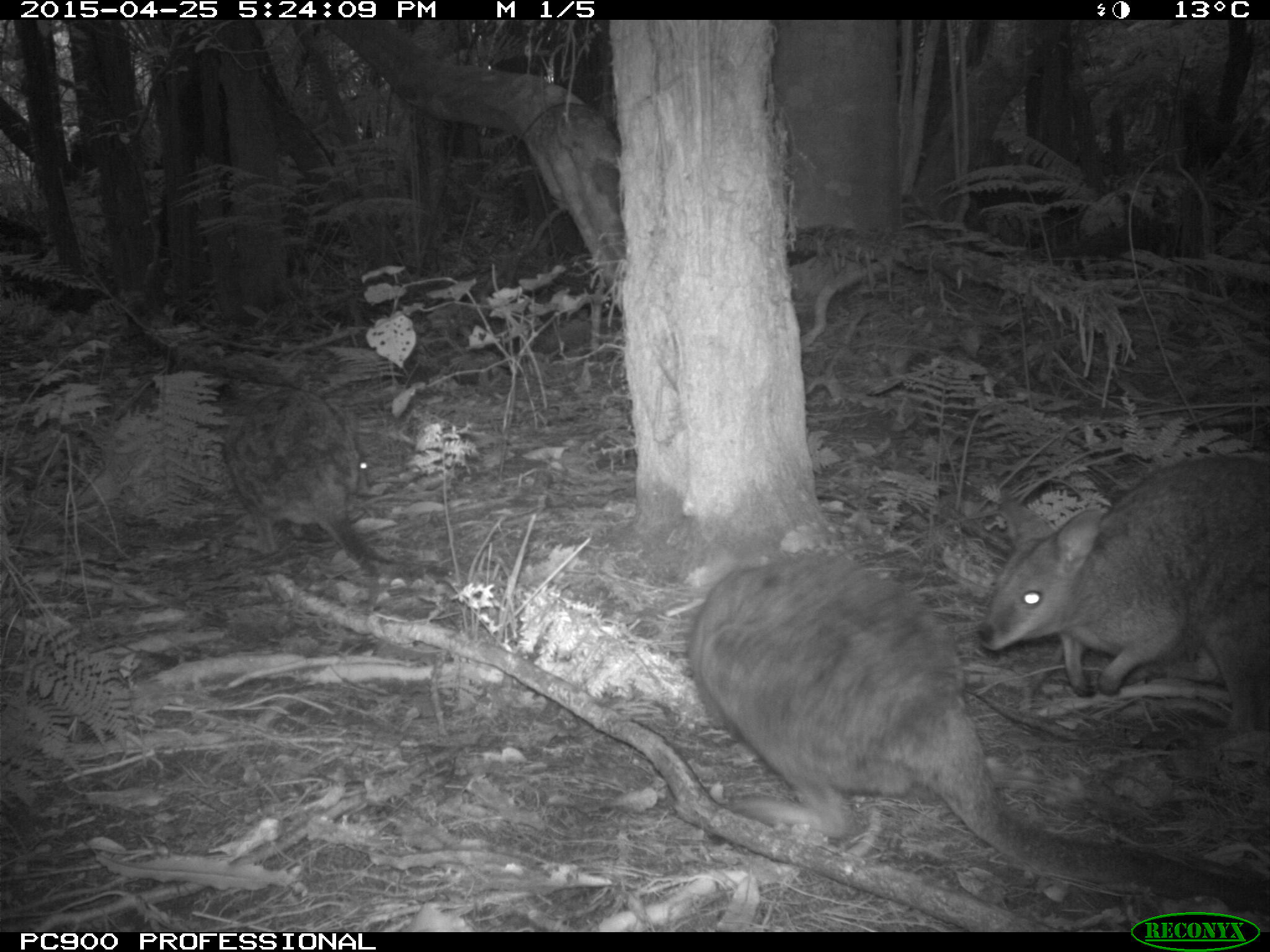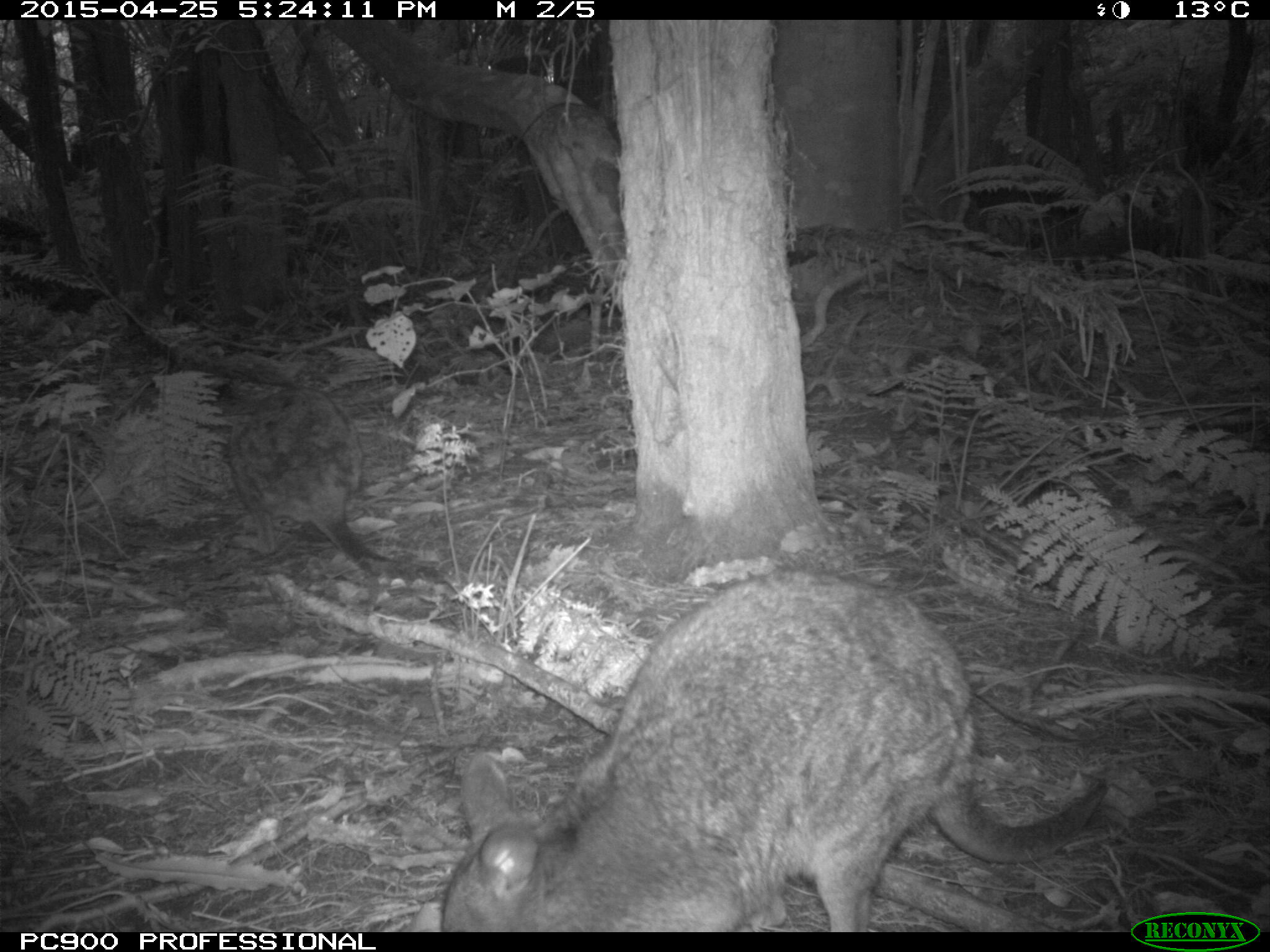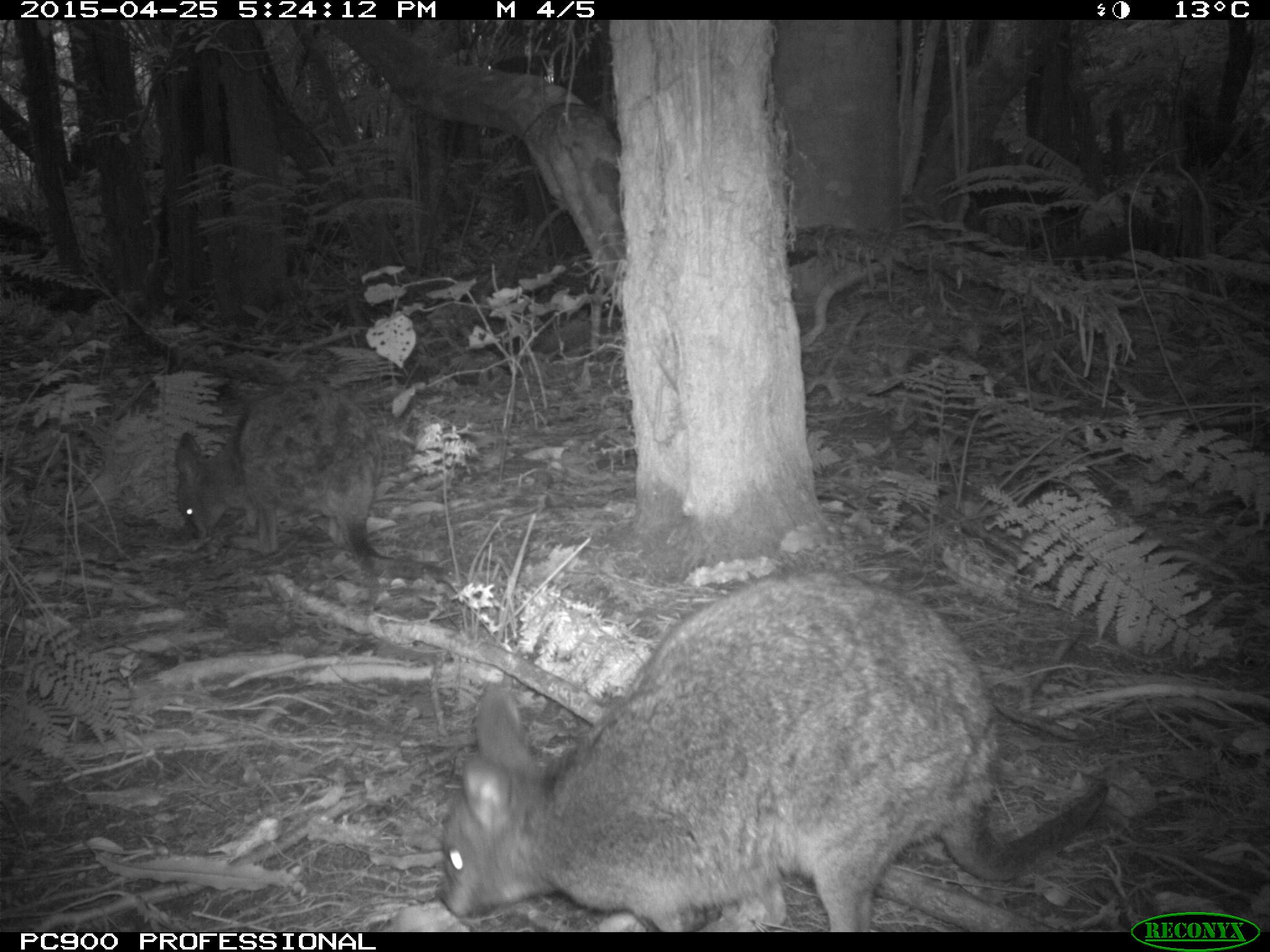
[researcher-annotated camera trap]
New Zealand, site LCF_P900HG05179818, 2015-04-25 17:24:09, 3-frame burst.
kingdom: Animalia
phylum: Chordata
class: Mammalia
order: Diprotodontia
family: Macropodidae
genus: Notamacropus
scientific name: Notamacropus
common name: wallaby